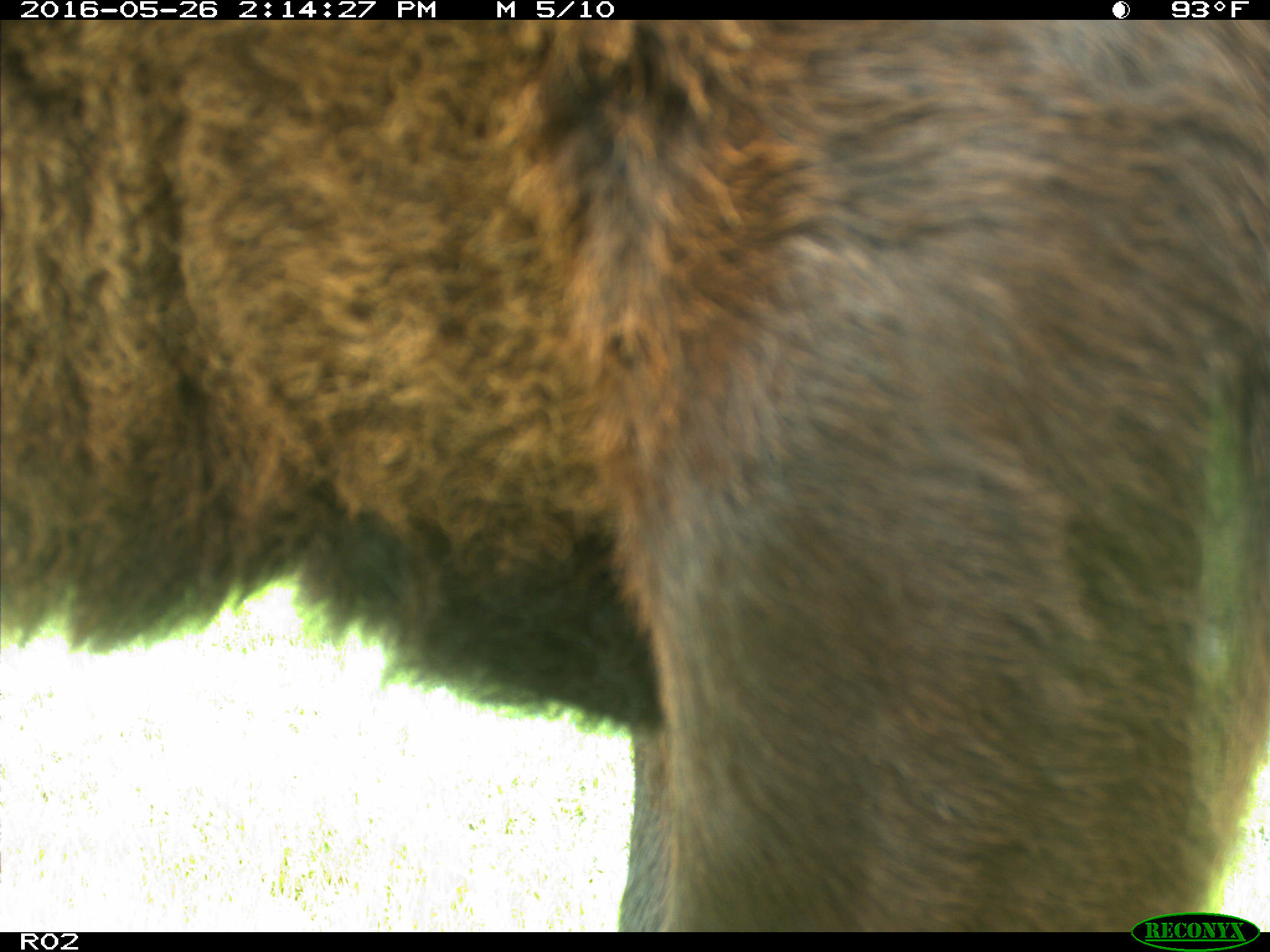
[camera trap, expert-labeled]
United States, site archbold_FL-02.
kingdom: Animalia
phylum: Chordata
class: Mammalia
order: Artiodactyla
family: Bovidae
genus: Bos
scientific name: Bos taurus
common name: domestic cow